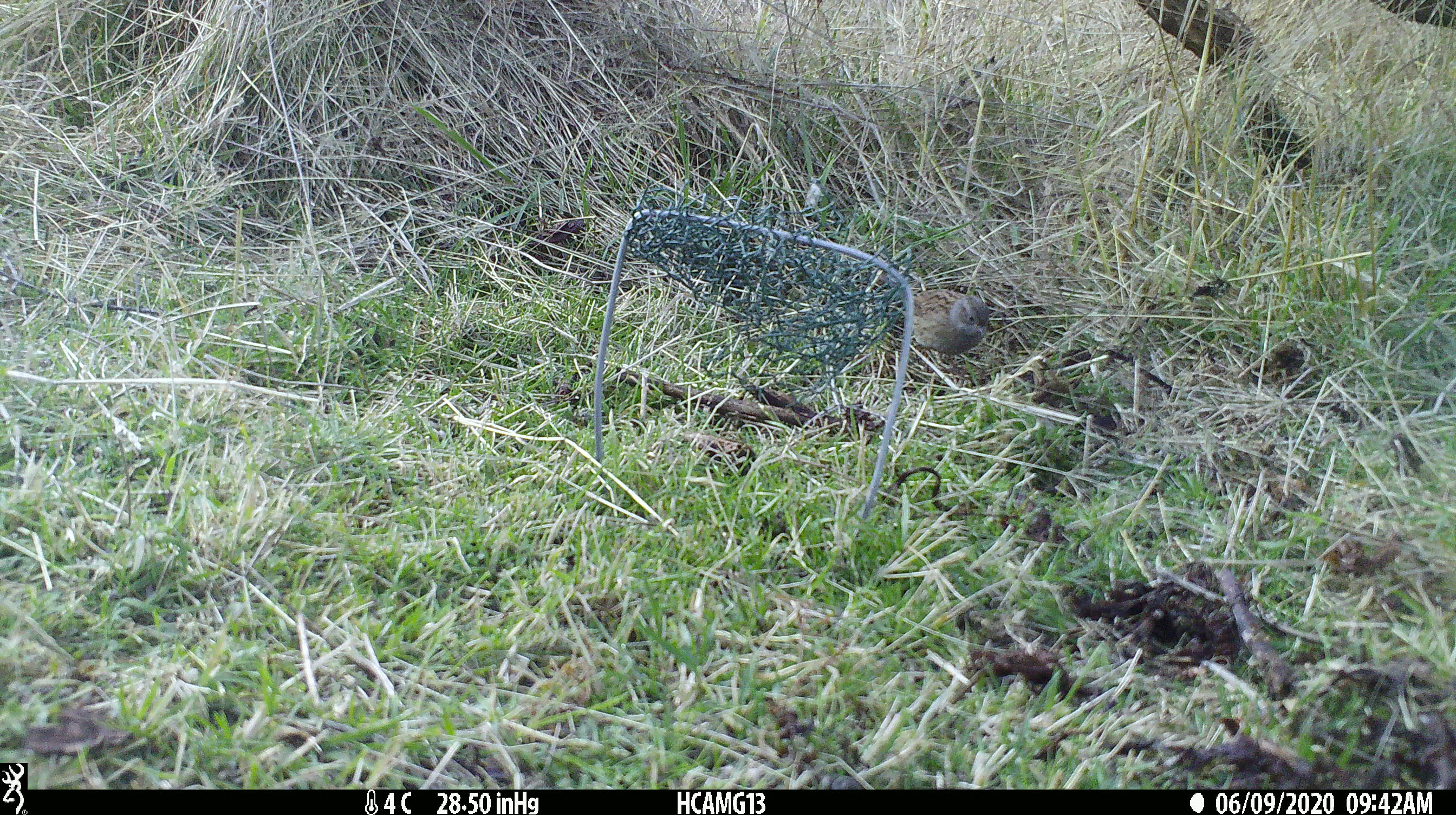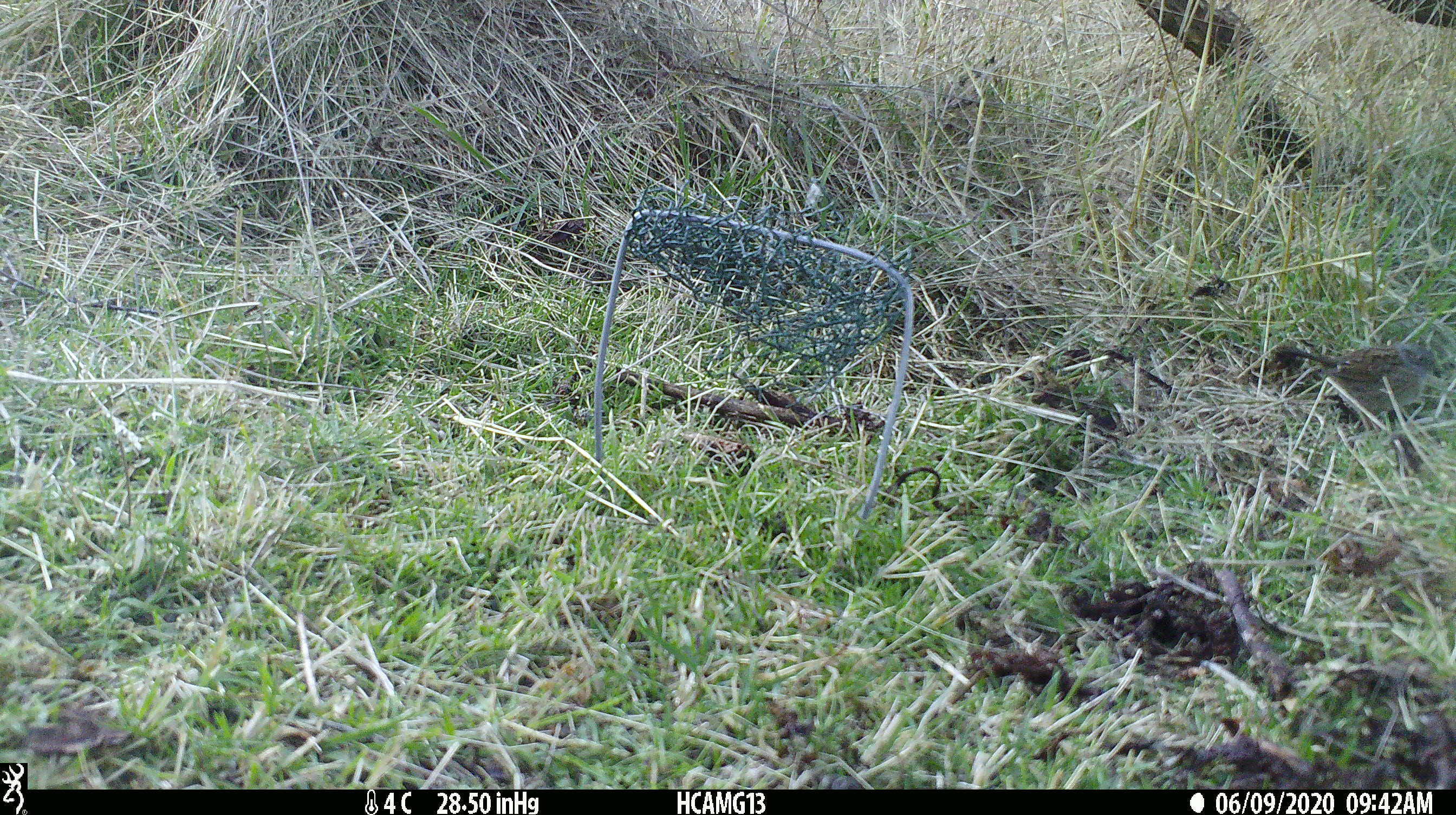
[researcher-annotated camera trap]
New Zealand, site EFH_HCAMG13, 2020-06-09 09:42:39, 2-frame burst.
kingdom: Animalia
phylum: Chordata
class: Aves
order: Passeriformes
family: Prunellidae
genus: Prunella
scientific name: Prunella modularis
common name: dunnock